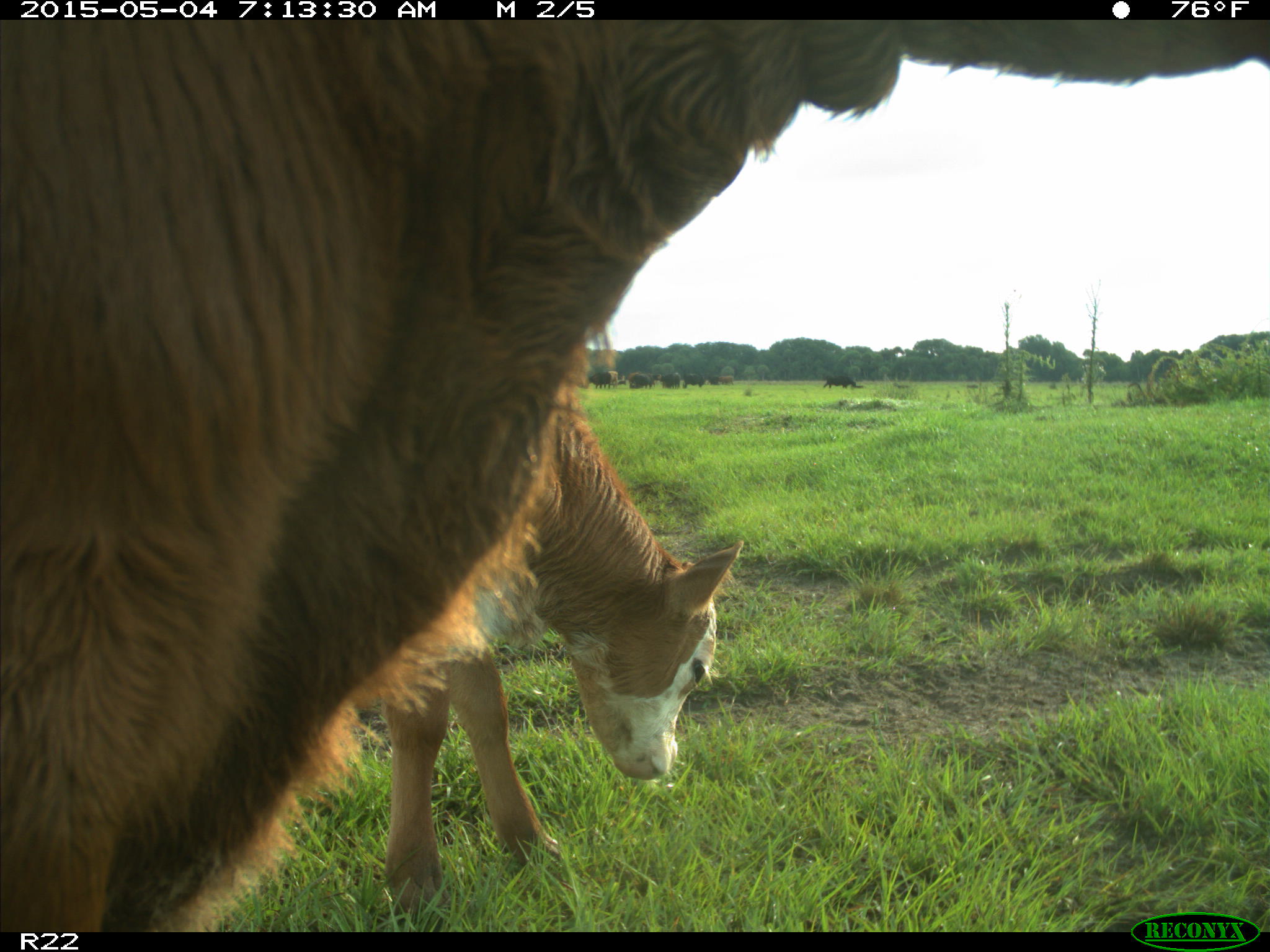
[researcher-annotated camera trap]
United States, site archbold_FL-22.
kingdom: Animalia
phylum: Chordata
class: Mammalia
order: Artiodactyla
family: Bovidae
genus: Bos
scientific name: Bos taurus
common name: domestic cow